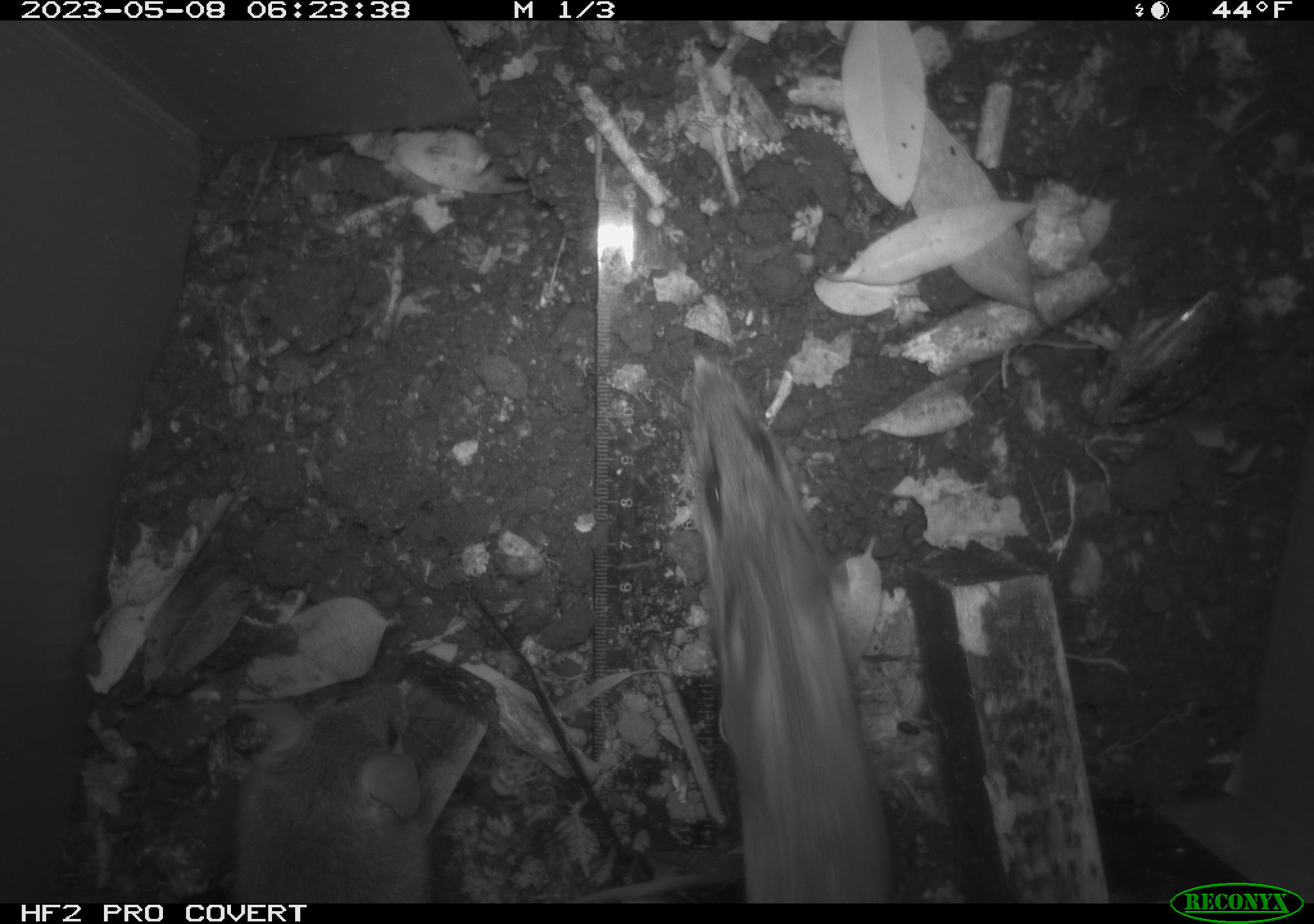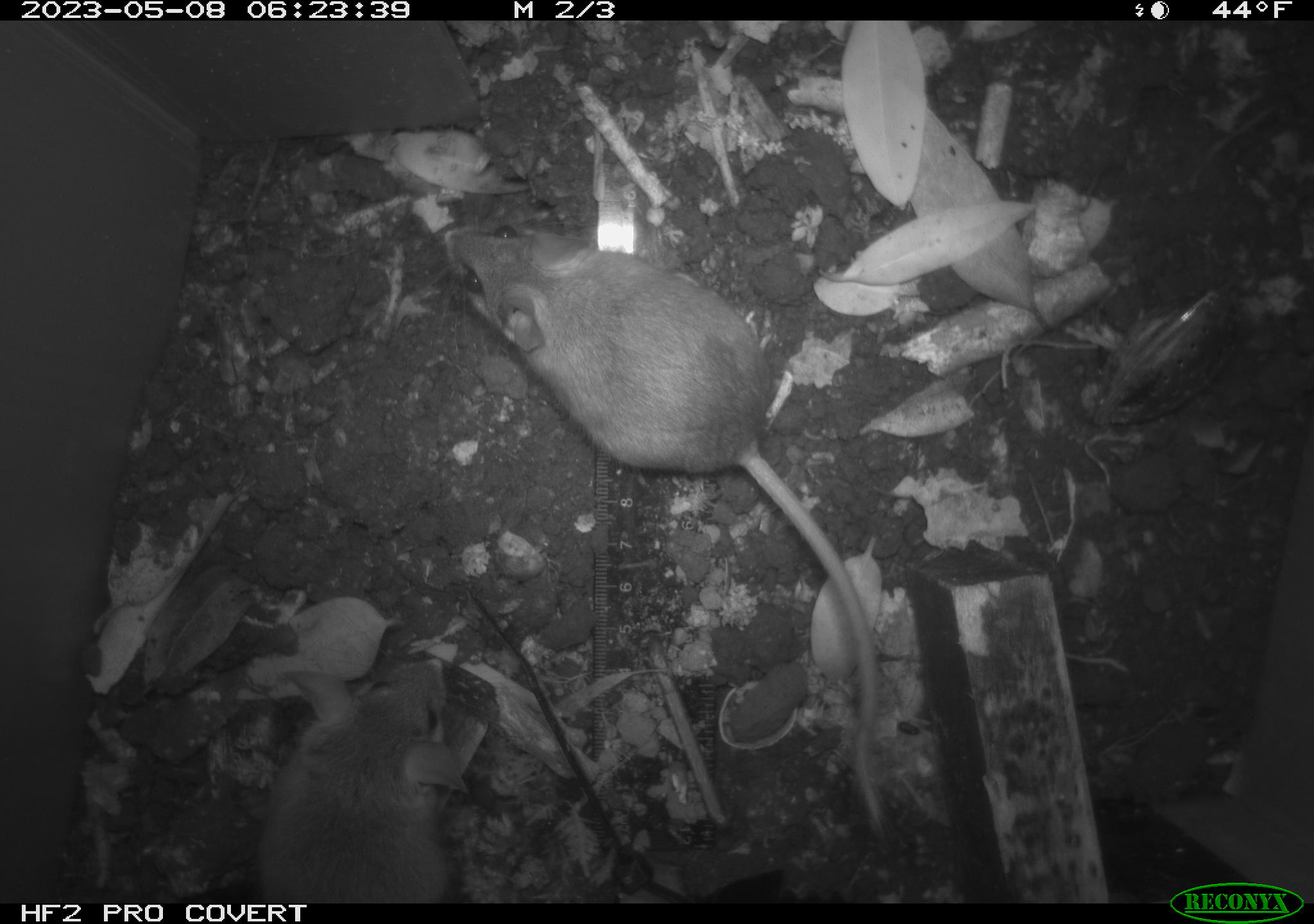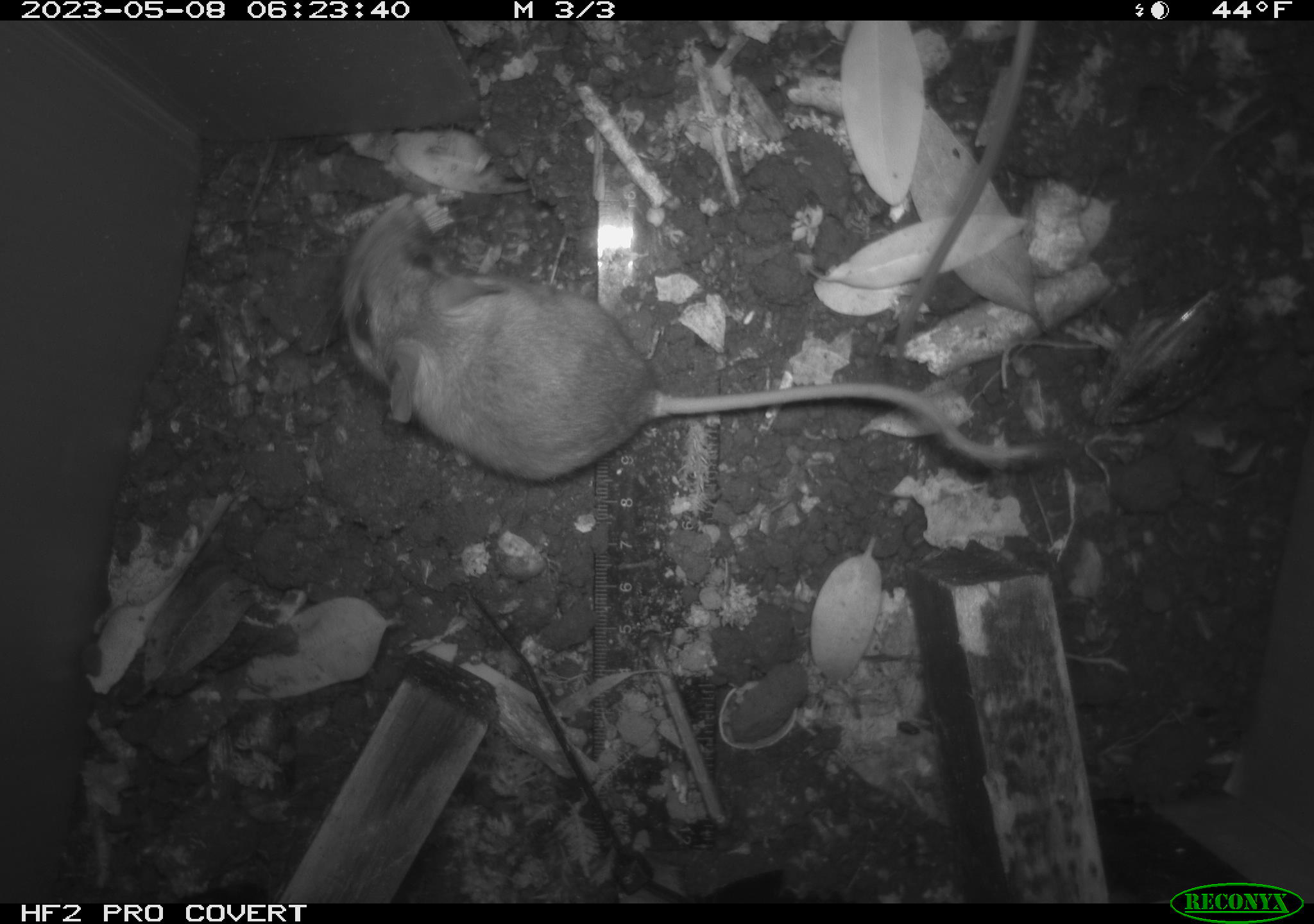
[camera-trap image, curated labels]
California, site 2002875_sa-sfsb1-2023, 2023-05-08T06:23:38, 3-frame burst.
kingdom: Animalia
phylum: Chordata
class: Mammalia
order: Rodentia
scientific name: Rodentia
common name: mouse species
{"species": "mouse species (Rodentia)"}